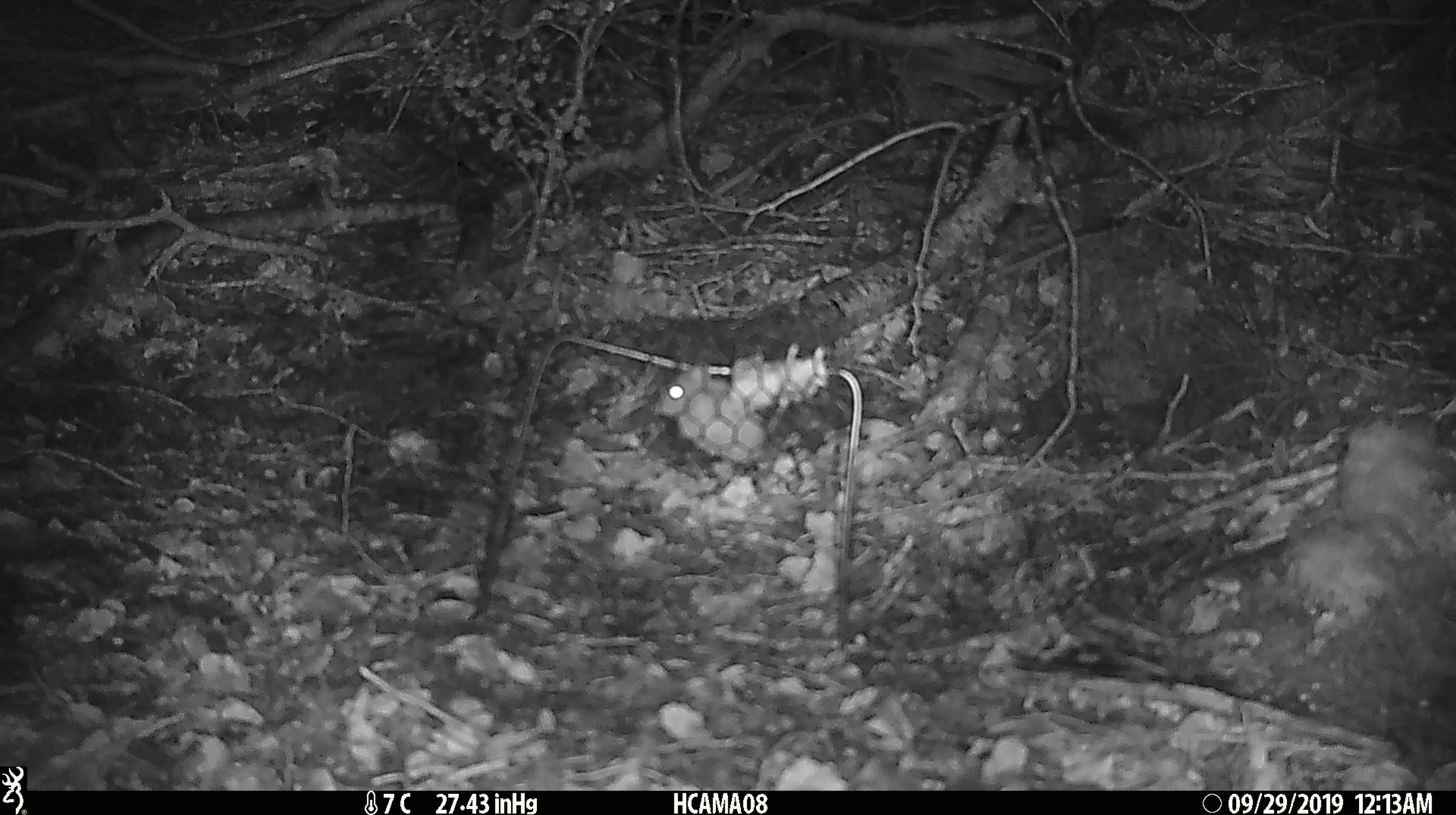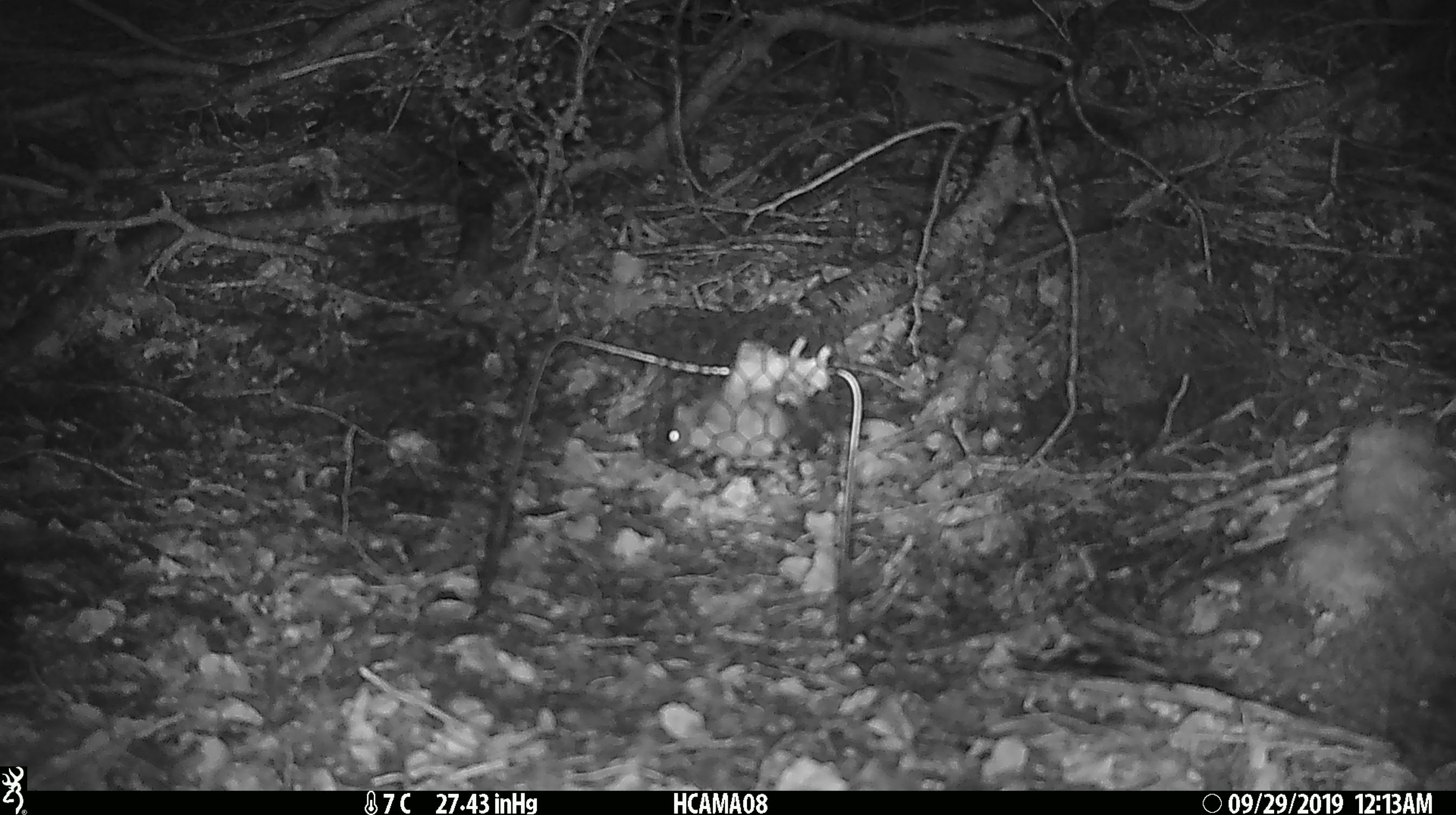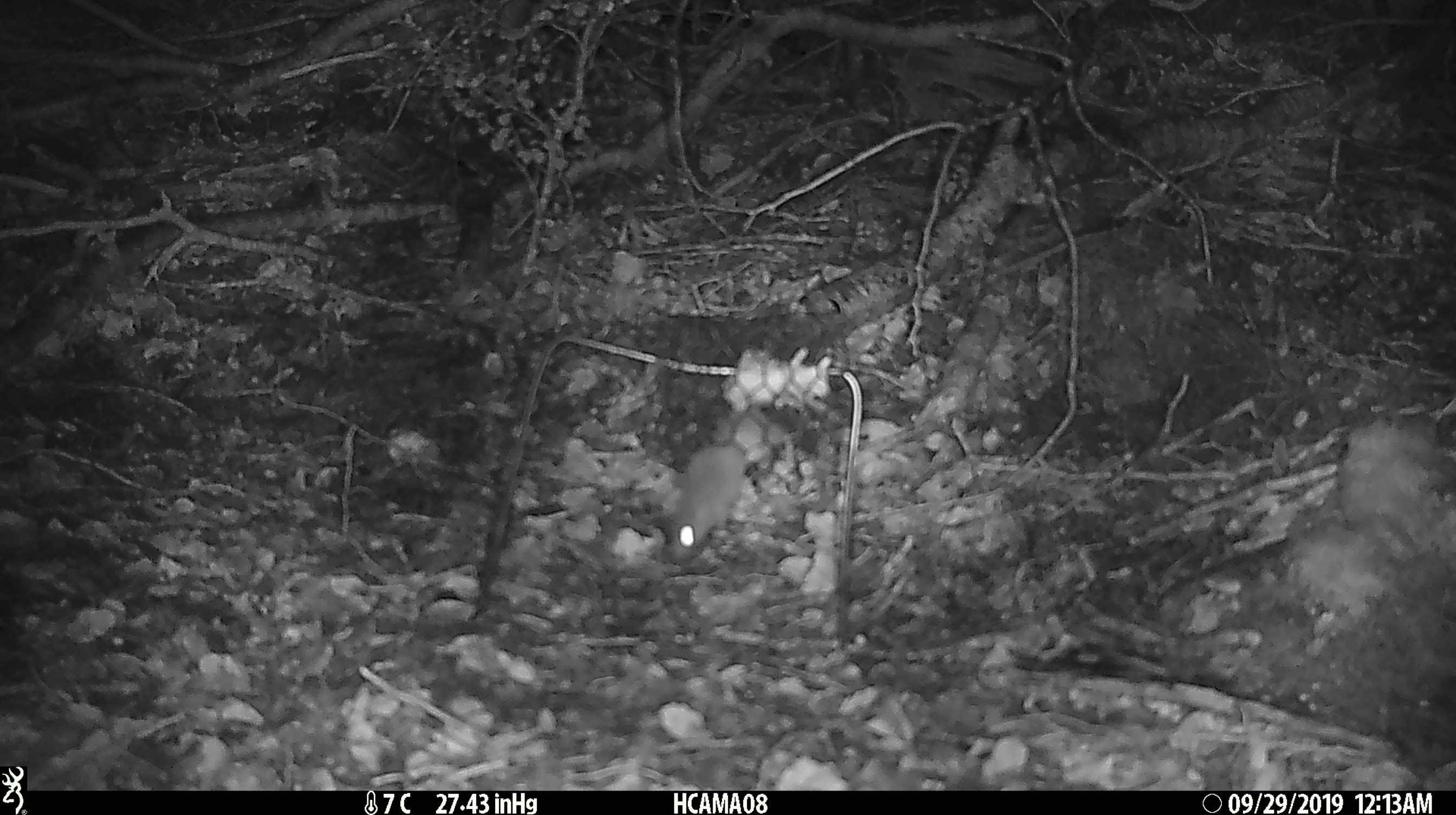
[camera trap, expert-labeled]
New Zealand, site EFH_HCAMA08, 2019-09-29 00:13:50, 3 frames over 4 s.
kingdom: Animalia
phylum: Chordata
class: Mammalia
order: Rodentia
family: Muridae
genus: Mus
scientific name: Mus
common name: mouse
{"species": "mouse (Mus)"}